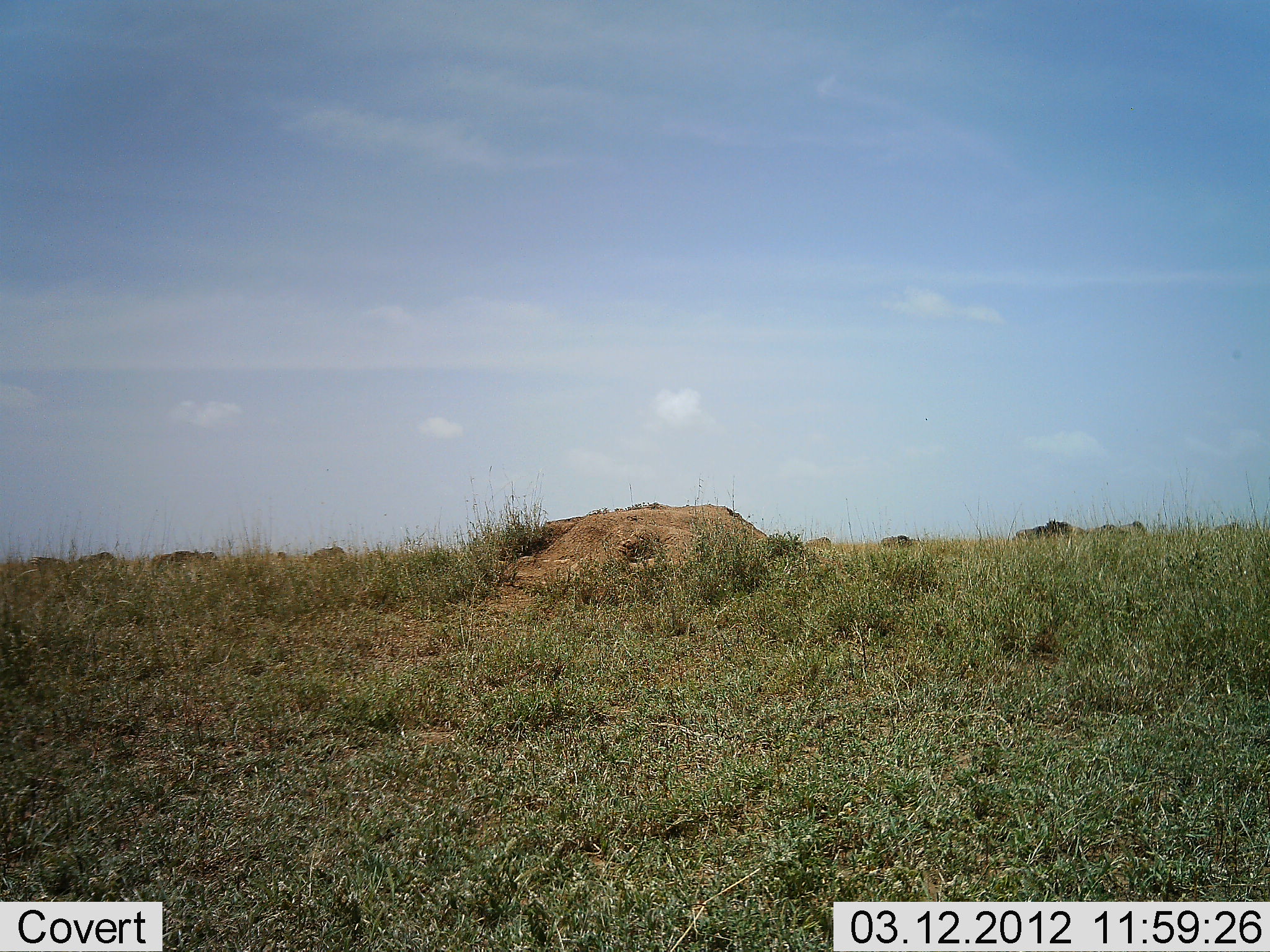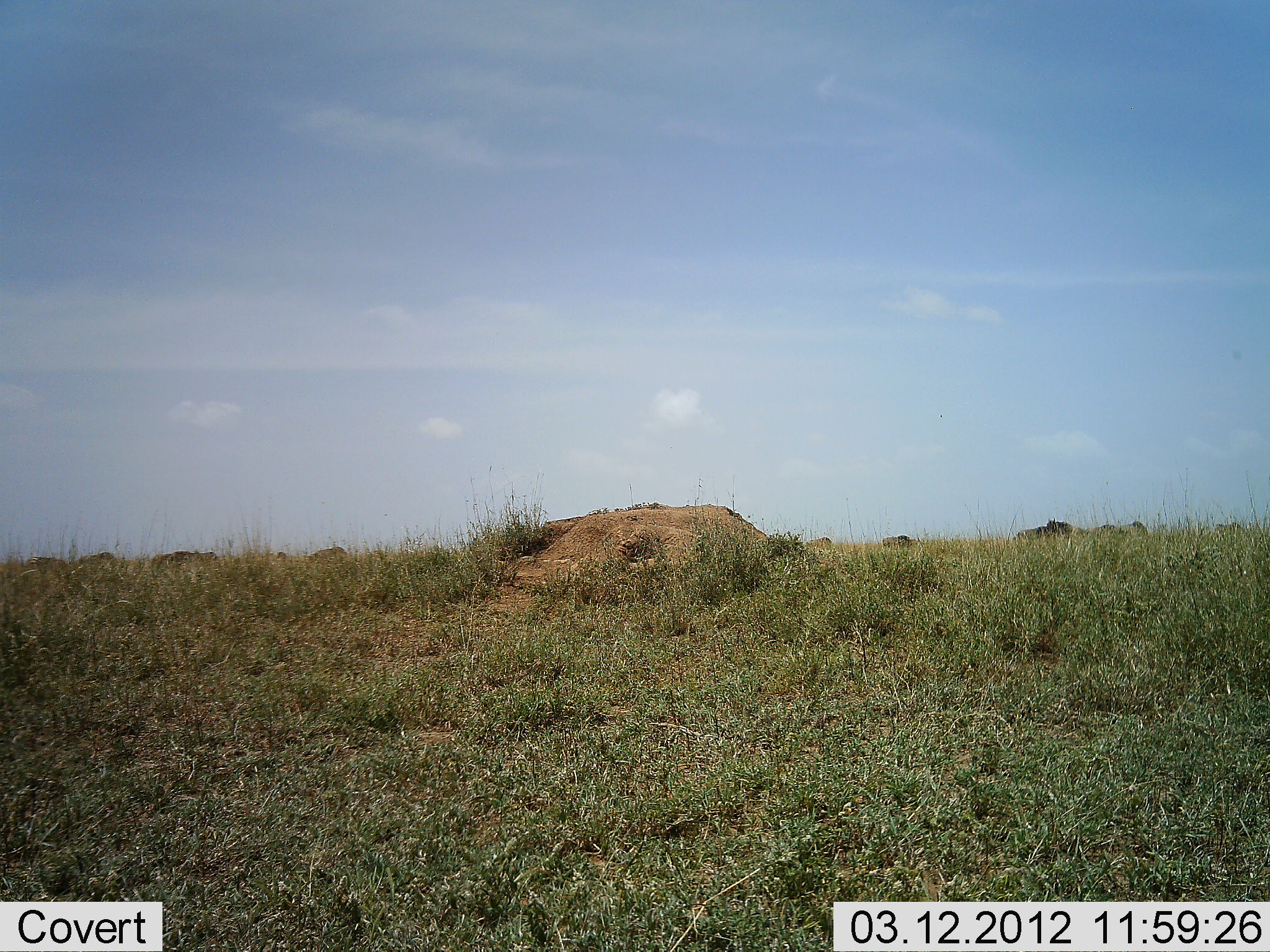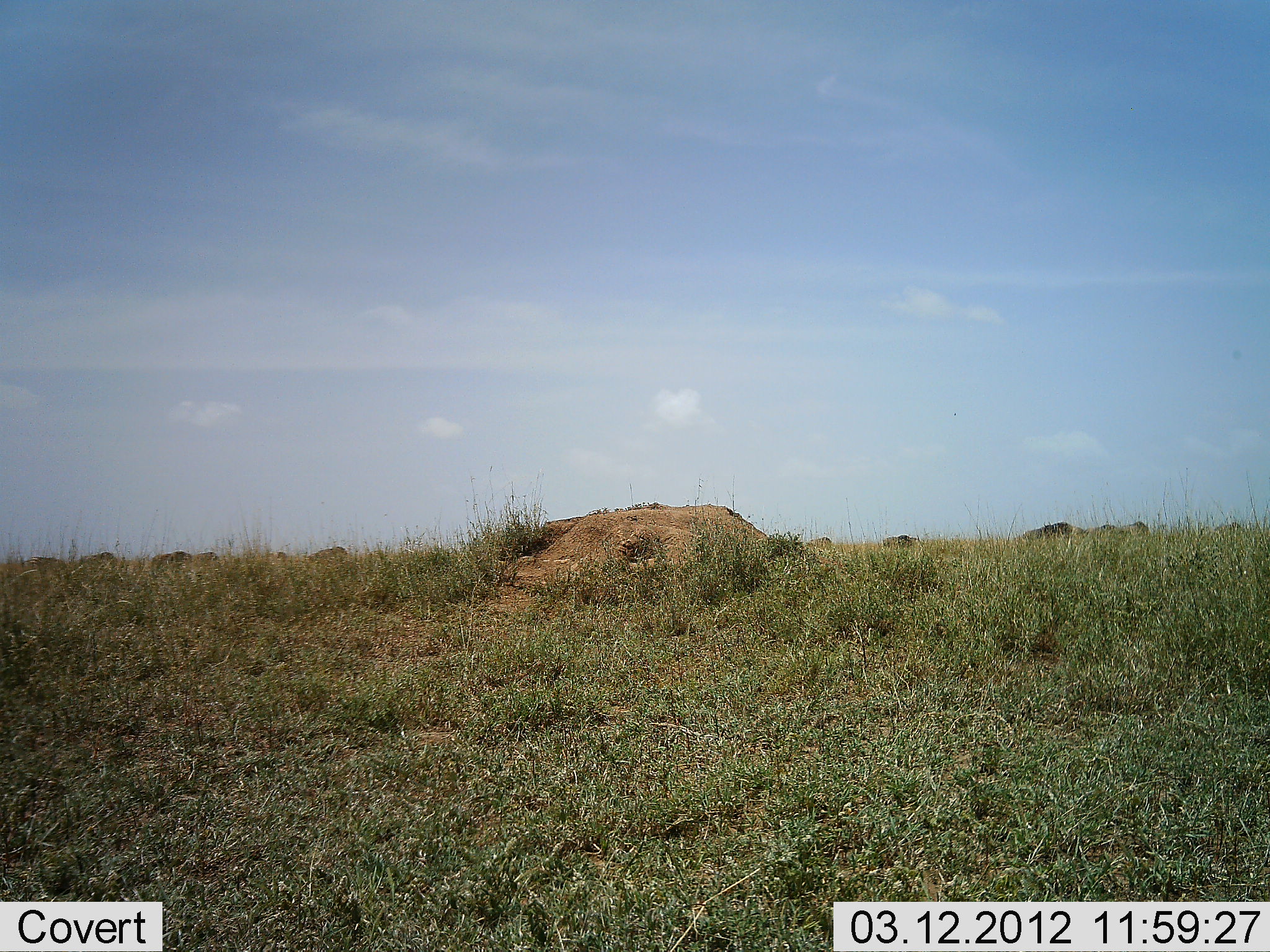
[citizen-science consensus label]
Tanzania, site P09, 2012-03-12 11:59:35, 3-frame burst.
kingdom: Animalia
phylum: Chordata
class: Mammalia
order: Artiodactyla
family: Bovidae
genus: Connochaetes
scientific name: Connochaetes taurinus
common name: blue wildebeest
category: wildebeest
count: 10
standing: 45%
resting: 0%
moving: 18%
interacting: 0%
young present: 0%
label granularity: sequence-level